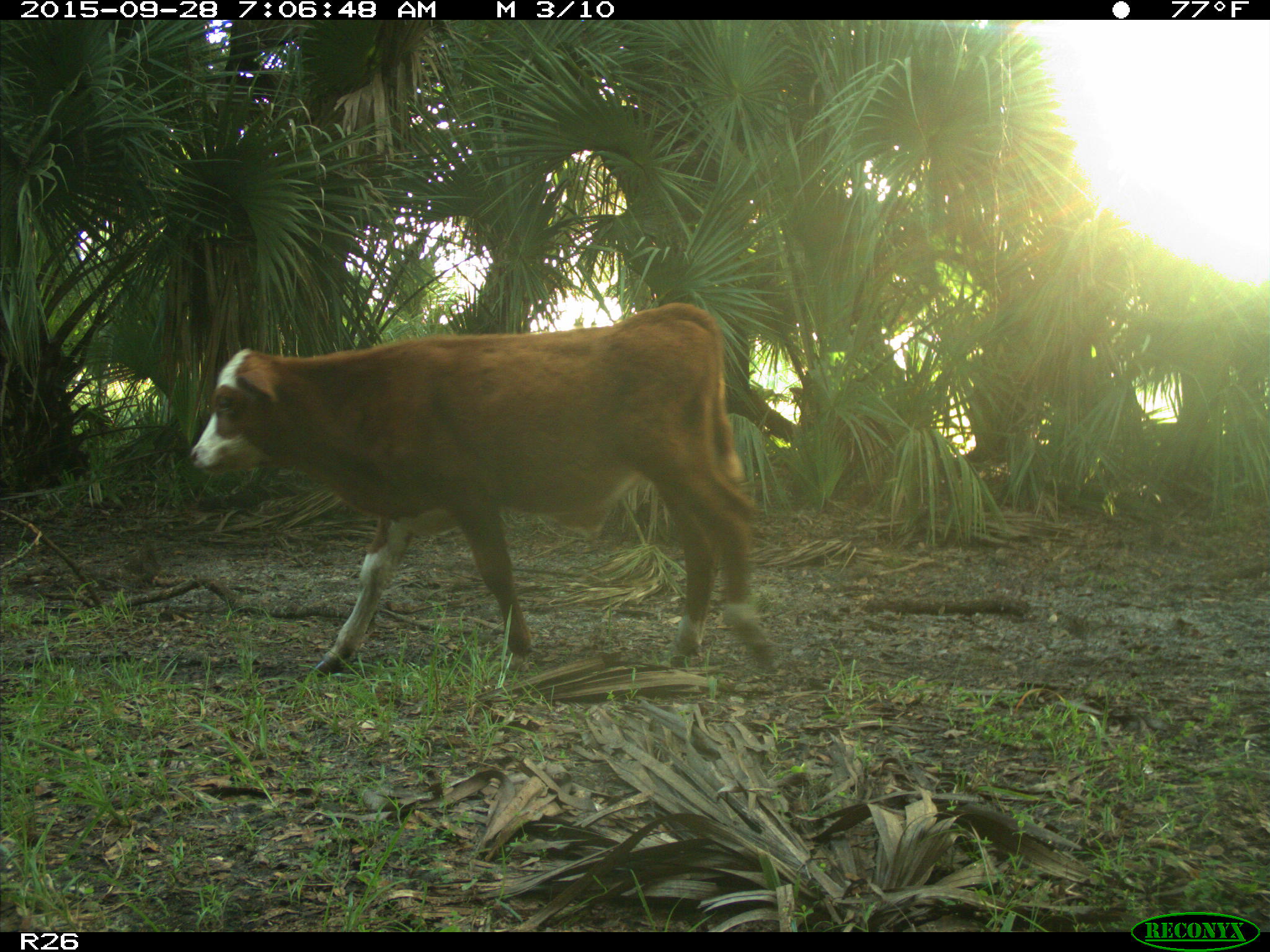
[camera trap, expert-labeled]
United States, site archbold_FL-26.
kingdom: Animalia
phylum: Chordata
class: Mammalia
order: Artiodactyla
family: Bovidae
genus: Bos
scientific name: Bos taurus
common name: domestic cow